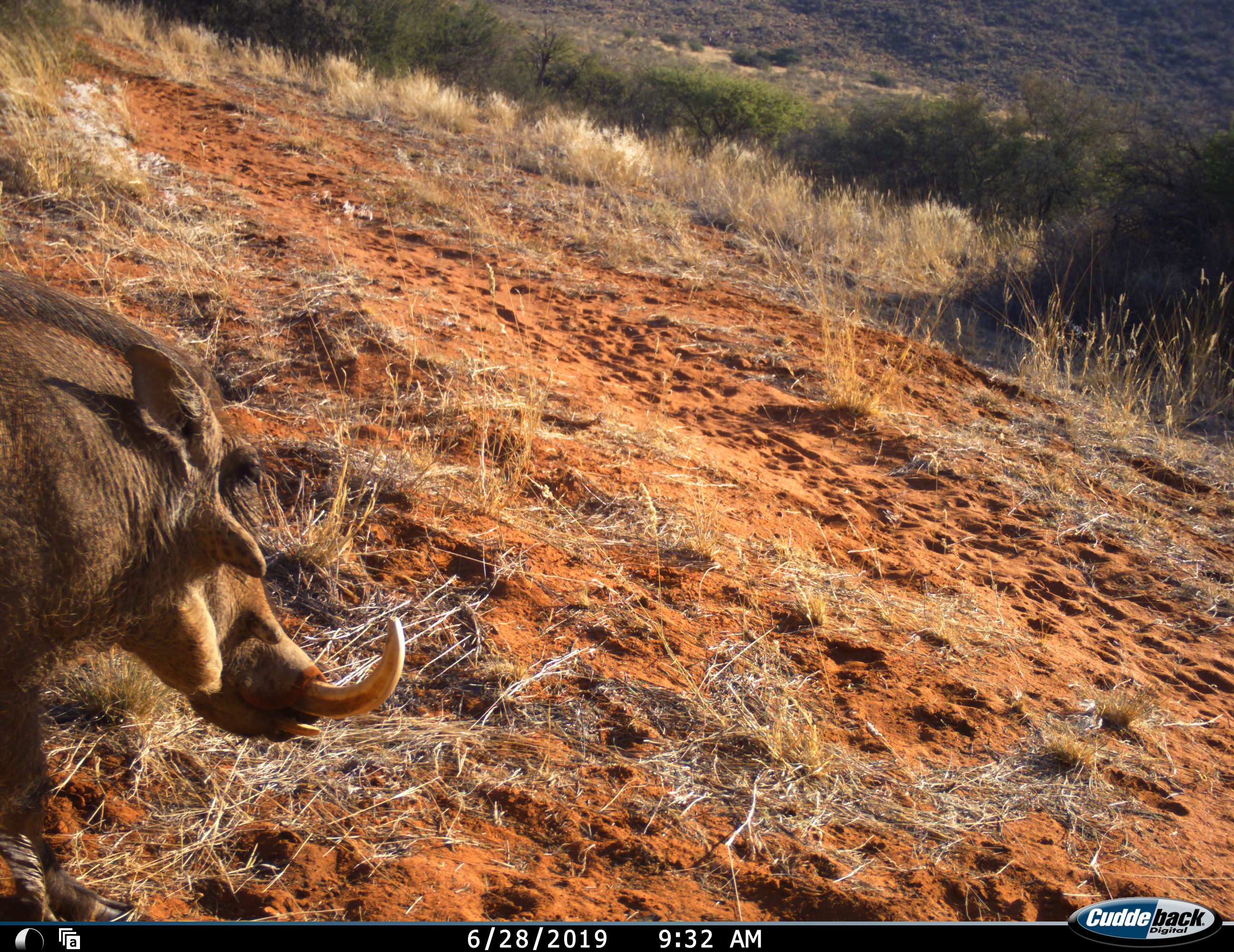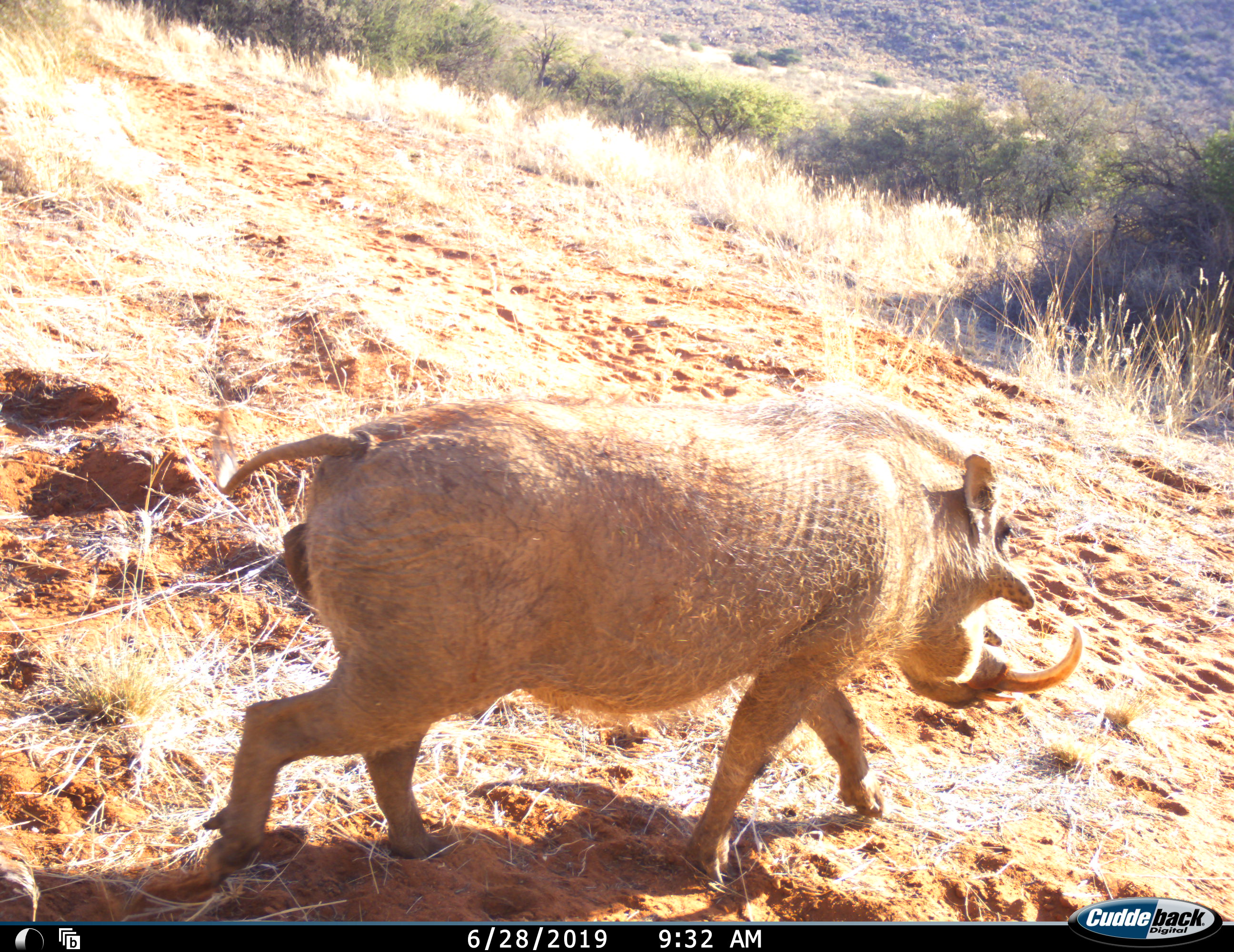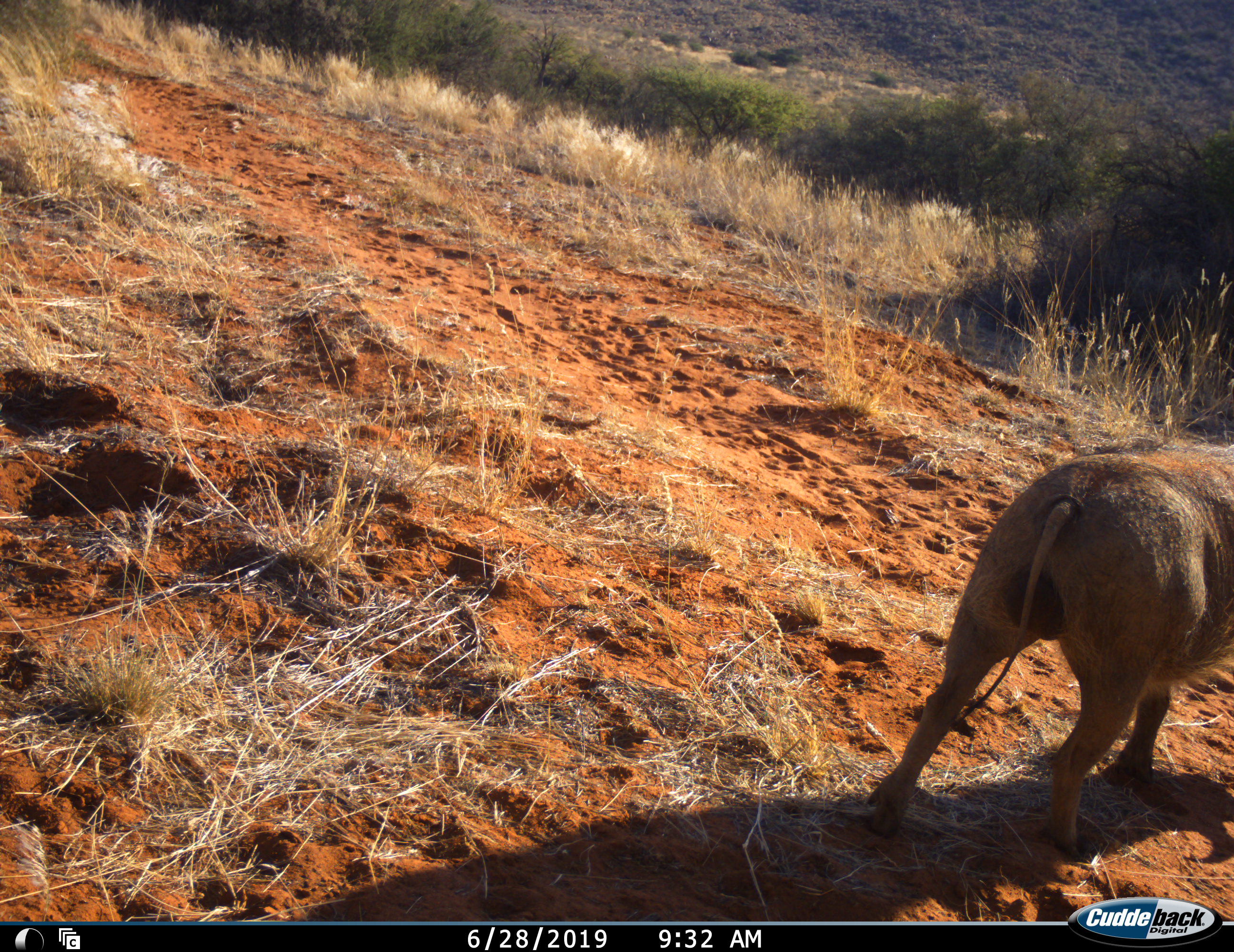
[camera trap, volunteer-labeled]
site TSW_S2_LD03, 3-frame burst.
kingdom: Animalia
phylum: Chordata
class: Mammalia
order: Artiodactyla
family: Suidae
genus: Phacochoerus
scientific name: Phacochoerus africanus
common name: warthog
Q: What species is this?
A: Warthog (Phacochoerus africanus).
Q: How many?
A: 1.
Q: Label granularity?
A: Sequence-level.